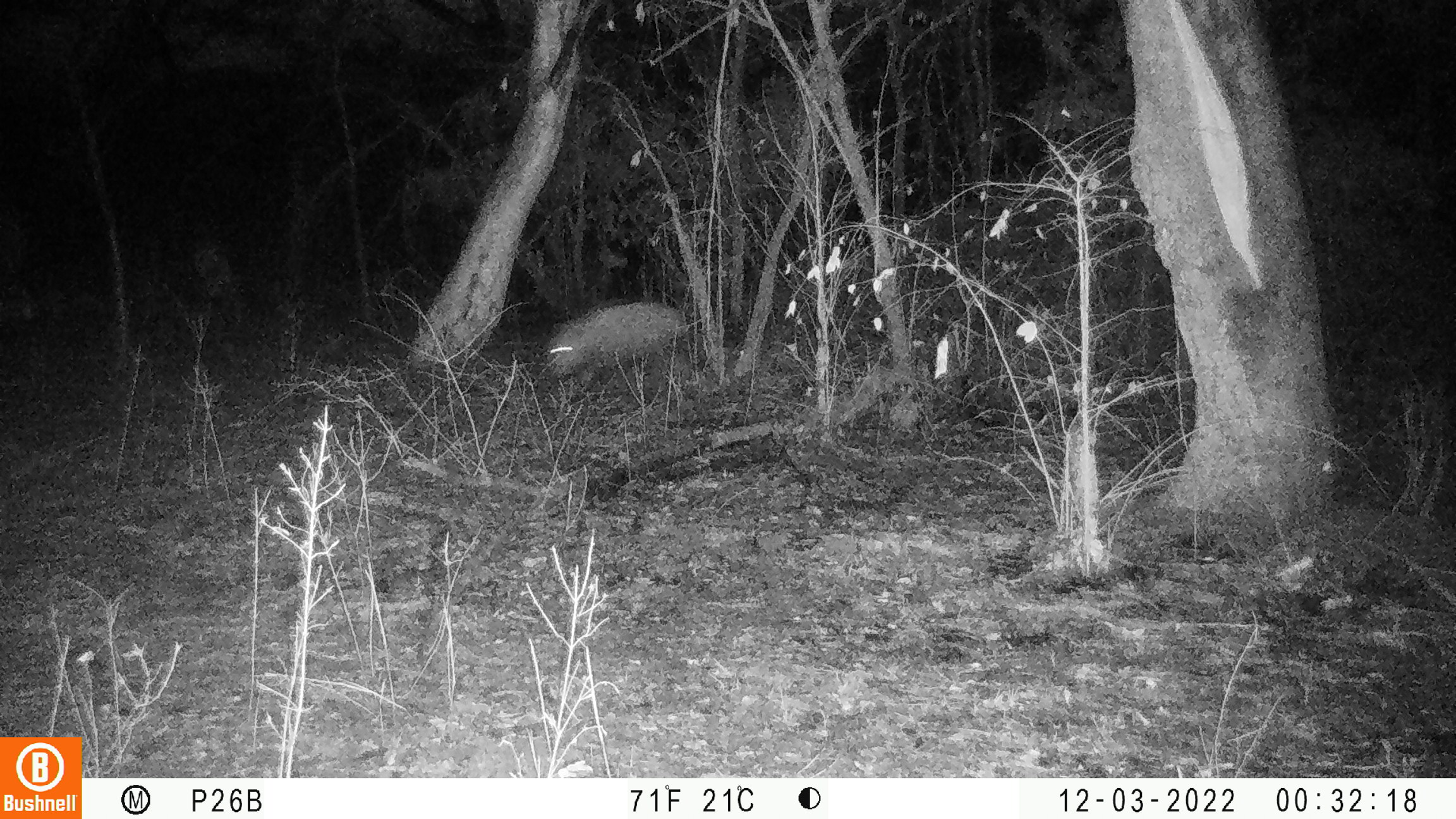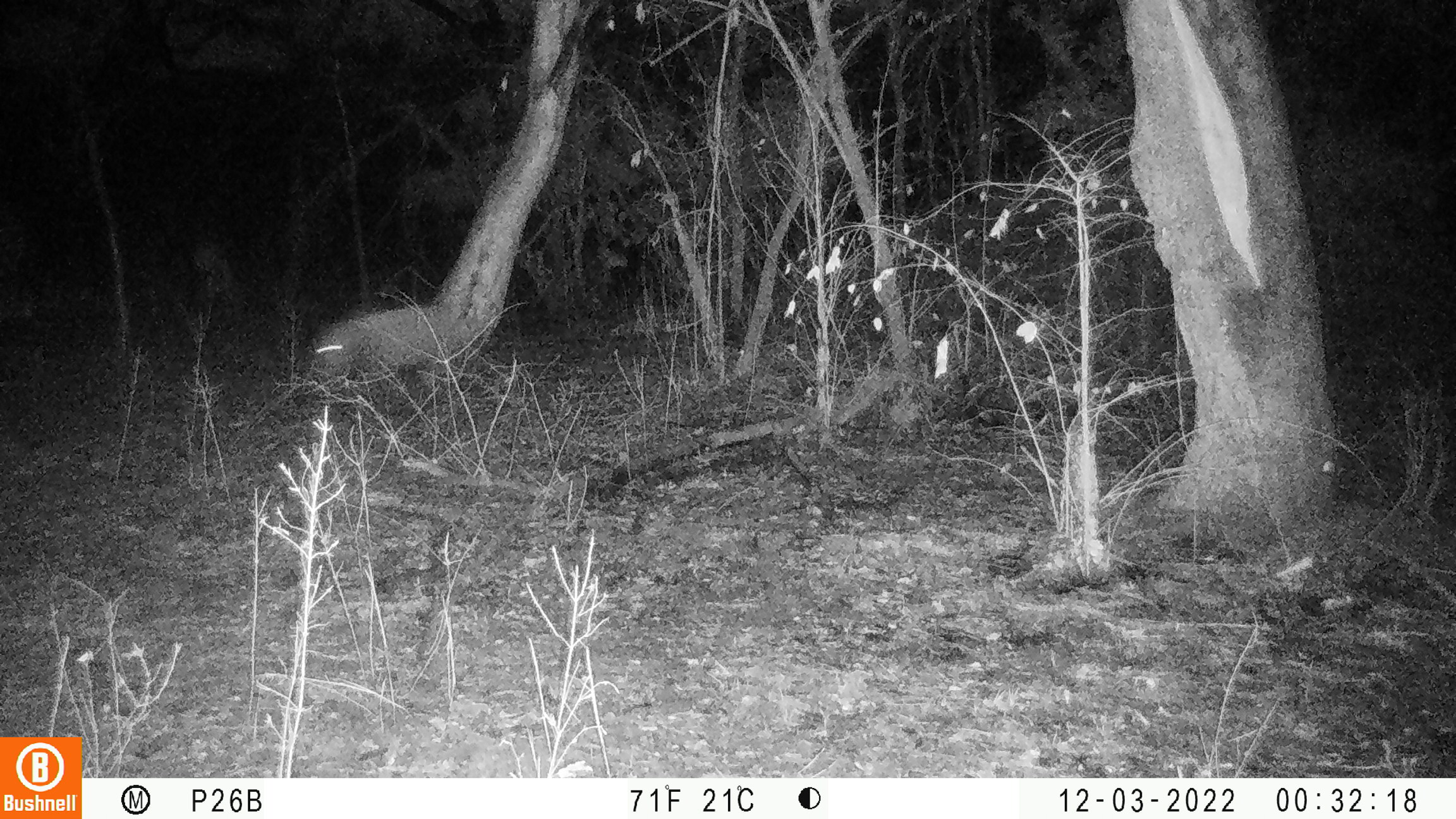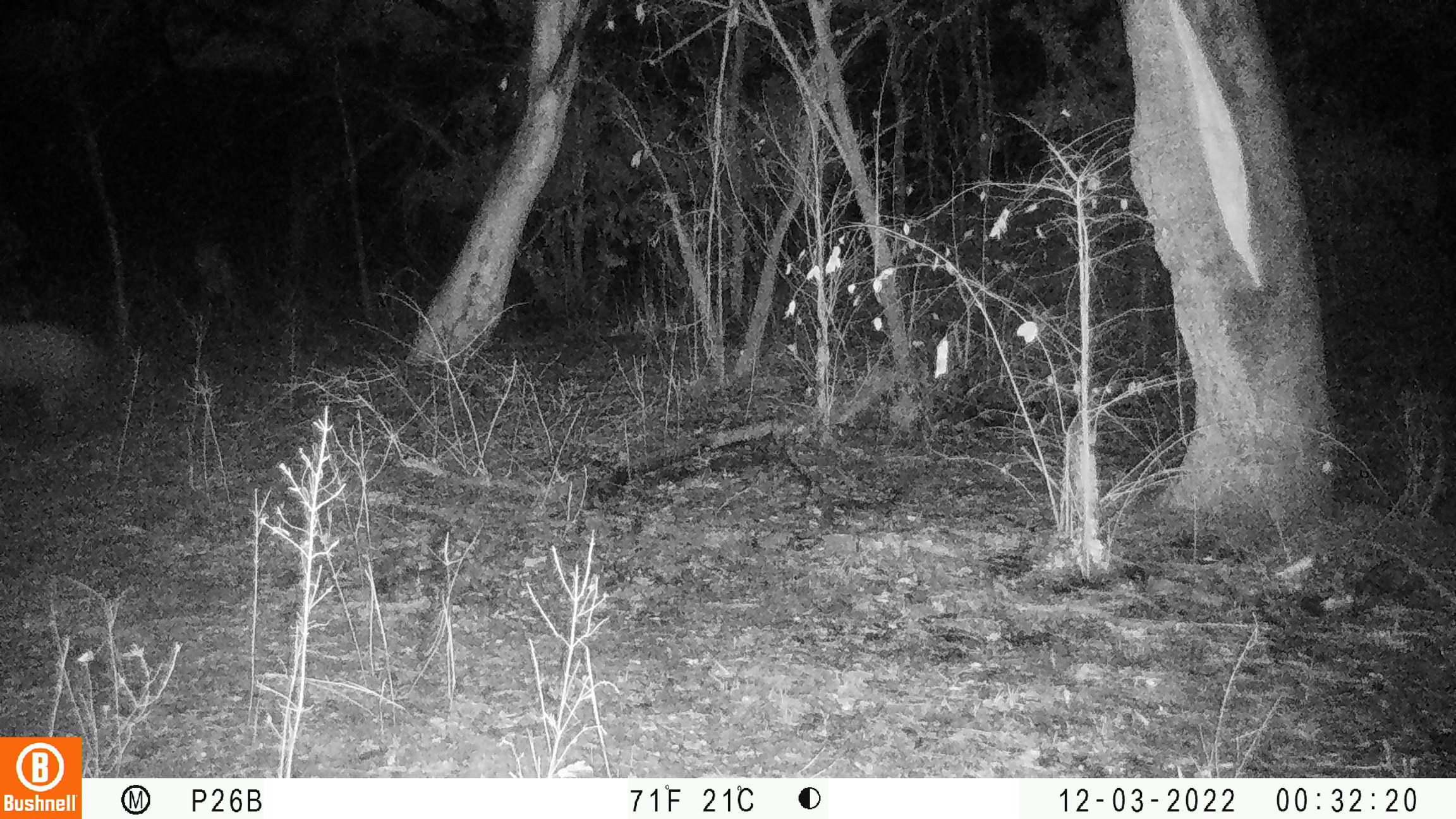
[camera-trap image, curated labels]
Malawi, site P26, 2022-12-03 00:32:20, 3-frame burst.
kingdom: Animalia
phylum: Chordata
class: Mammalia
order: Artiodactyla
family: Suidae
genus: Potamochoerus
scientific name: Potamochoerus larvatus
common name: bushpig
Bushpig (Potamochoerus larvatus), count 1.